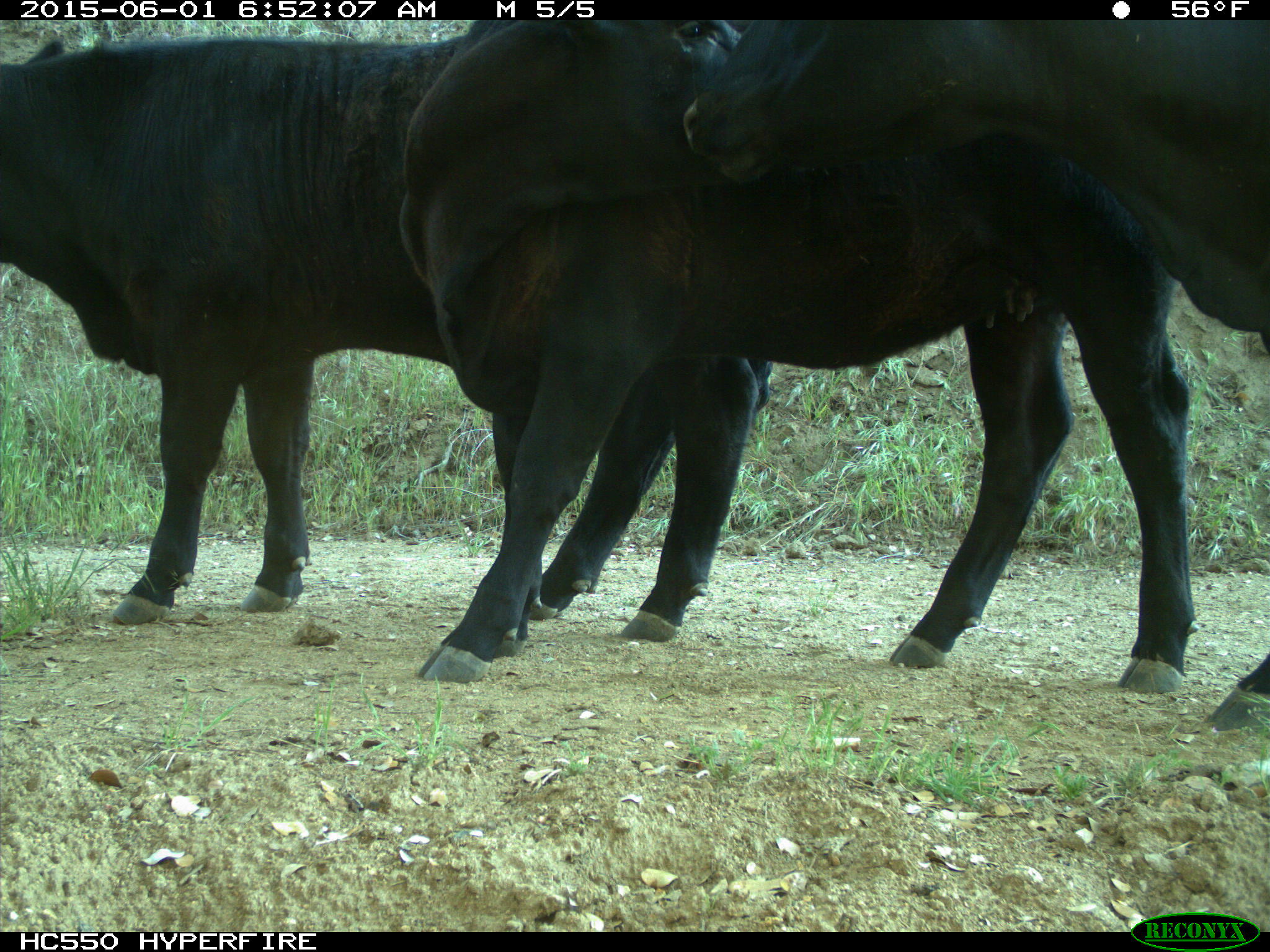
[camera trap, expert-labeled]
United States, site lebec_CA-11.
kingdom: Animalia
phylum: Chordata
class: Mammalia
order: Artiodactyla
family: Bovidae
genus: Bos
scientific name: Bos taurus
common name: domestic cow